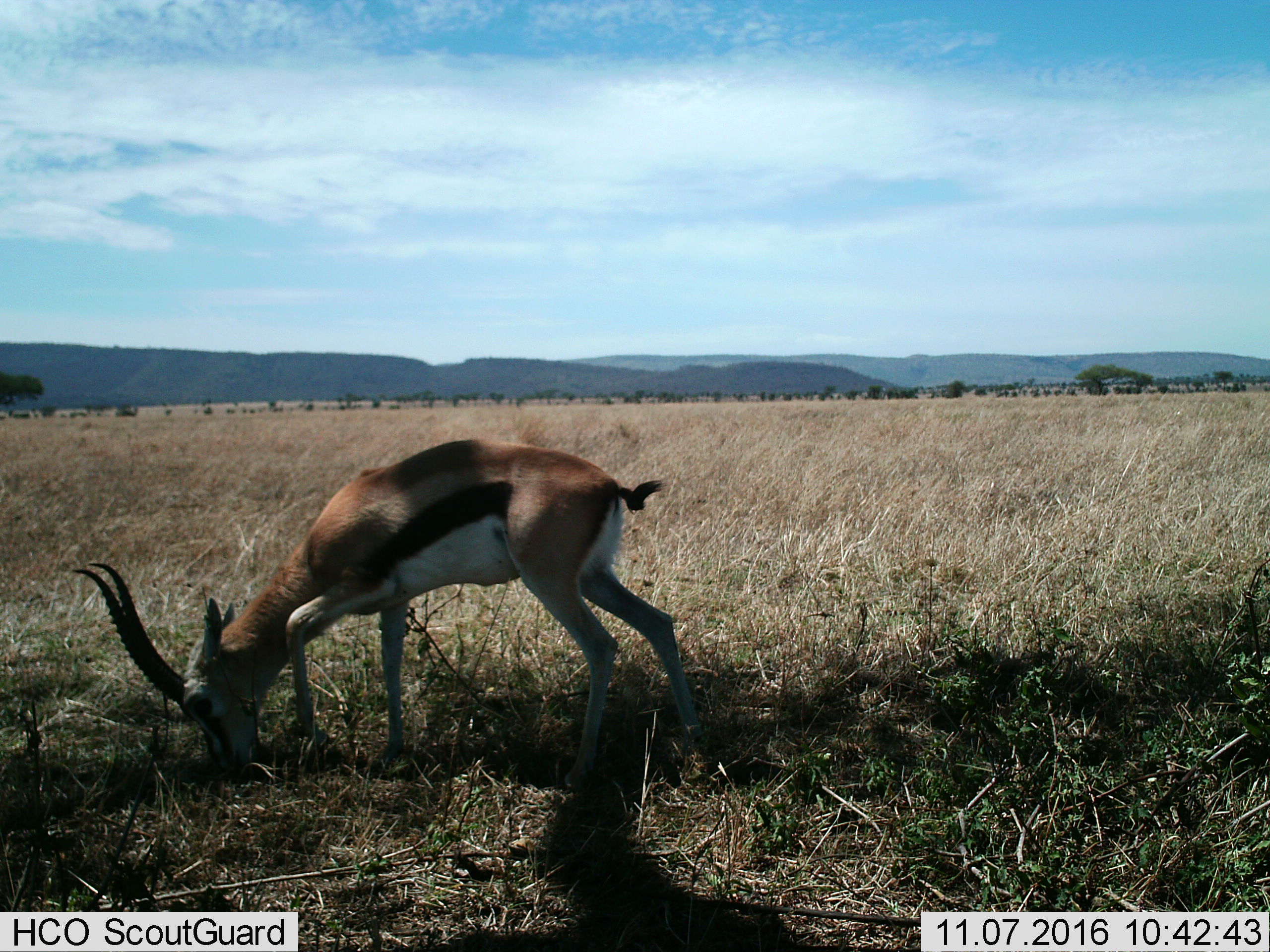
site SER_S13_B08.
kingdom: Animalia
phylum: Chordata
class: Mammalia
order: Artiodactyla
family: Bovidae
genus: Eudorcas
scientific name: Eudorcas thomsonii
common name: thomson's gazelle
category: gazellethomsons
Gazellethomsons (thomson's gazelle) (Eudorcas thomsonii), count 1. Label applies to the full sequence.